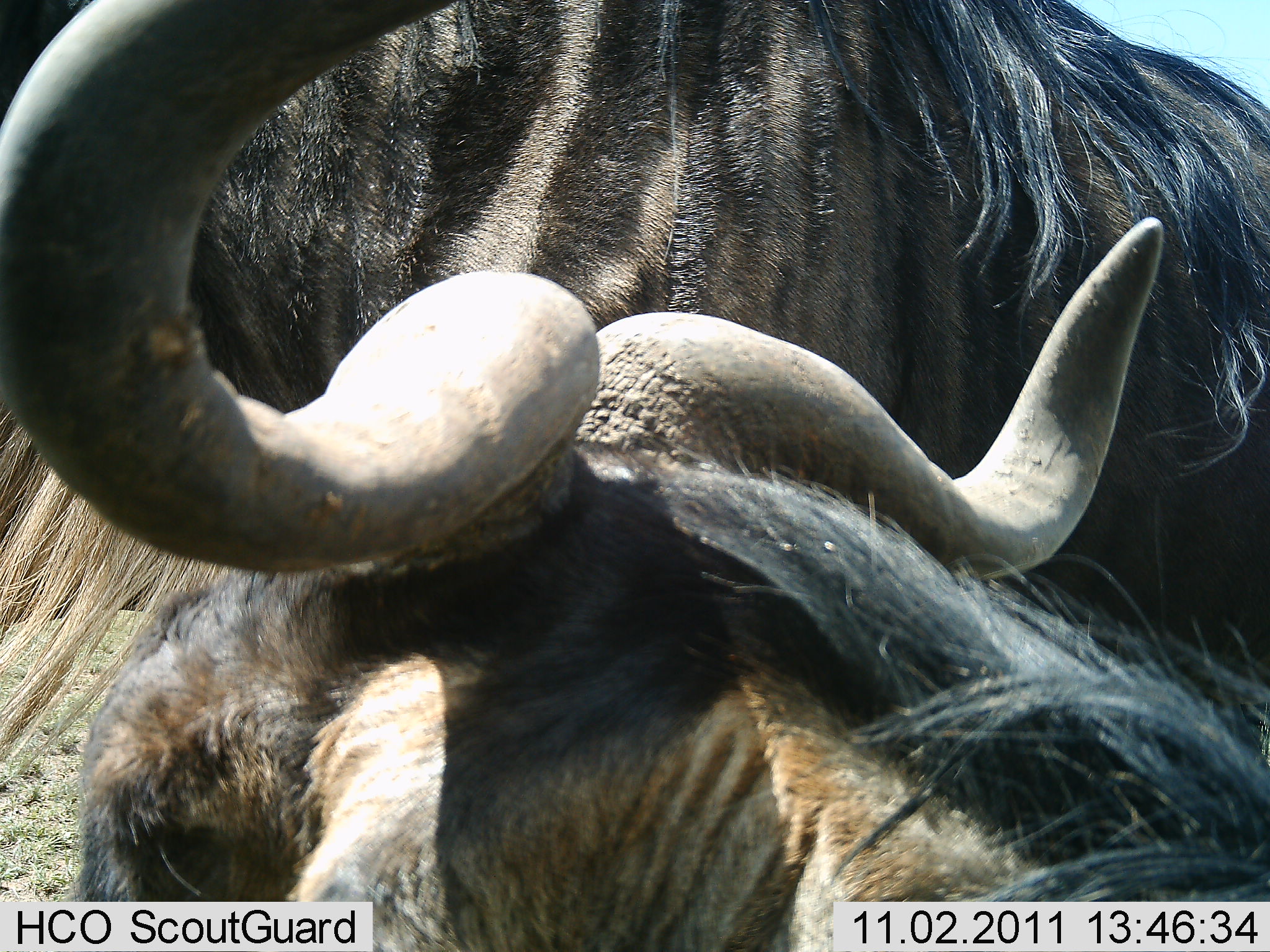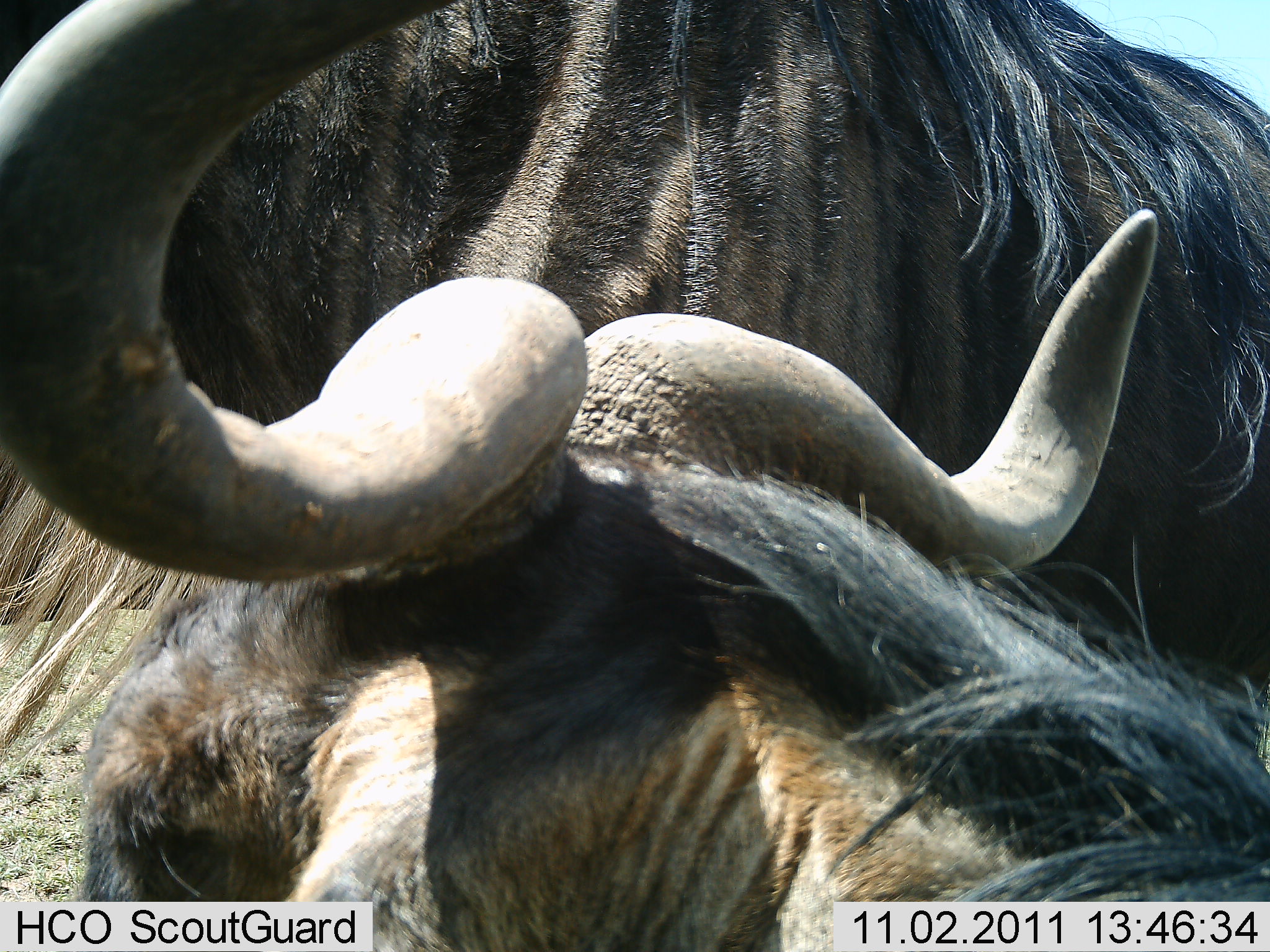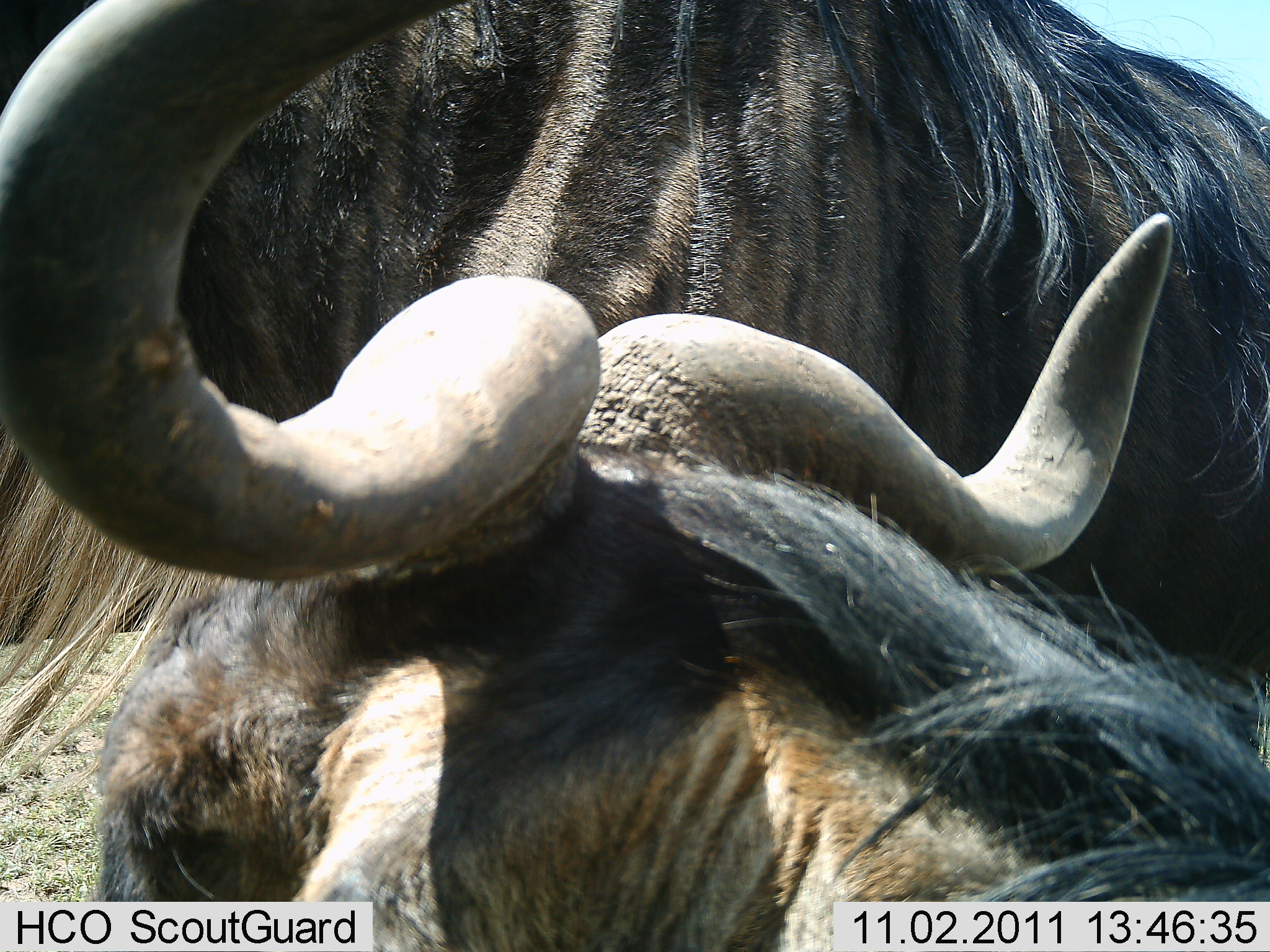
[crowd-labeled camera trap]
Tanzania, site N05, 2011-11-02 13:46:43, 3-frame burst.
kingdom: Animalia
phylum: Chordata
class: Mammalia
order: Artiodactyla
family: Bovidae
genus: Connochaetes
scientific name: Connochaetes taurinus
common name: blue wildebeest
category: wildebeest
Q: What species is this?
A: Wildebeest (blue wildebeest) (Connochaetes taurinus).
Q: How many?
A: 2.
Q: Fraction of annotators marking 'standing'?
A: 77%.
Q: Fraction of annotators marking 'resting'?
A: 38%.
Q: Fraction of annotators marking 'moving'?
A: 0%.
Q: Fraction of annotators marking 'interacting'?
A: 8%.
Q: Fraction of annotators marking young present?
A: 0%.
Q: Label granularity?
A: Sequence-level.